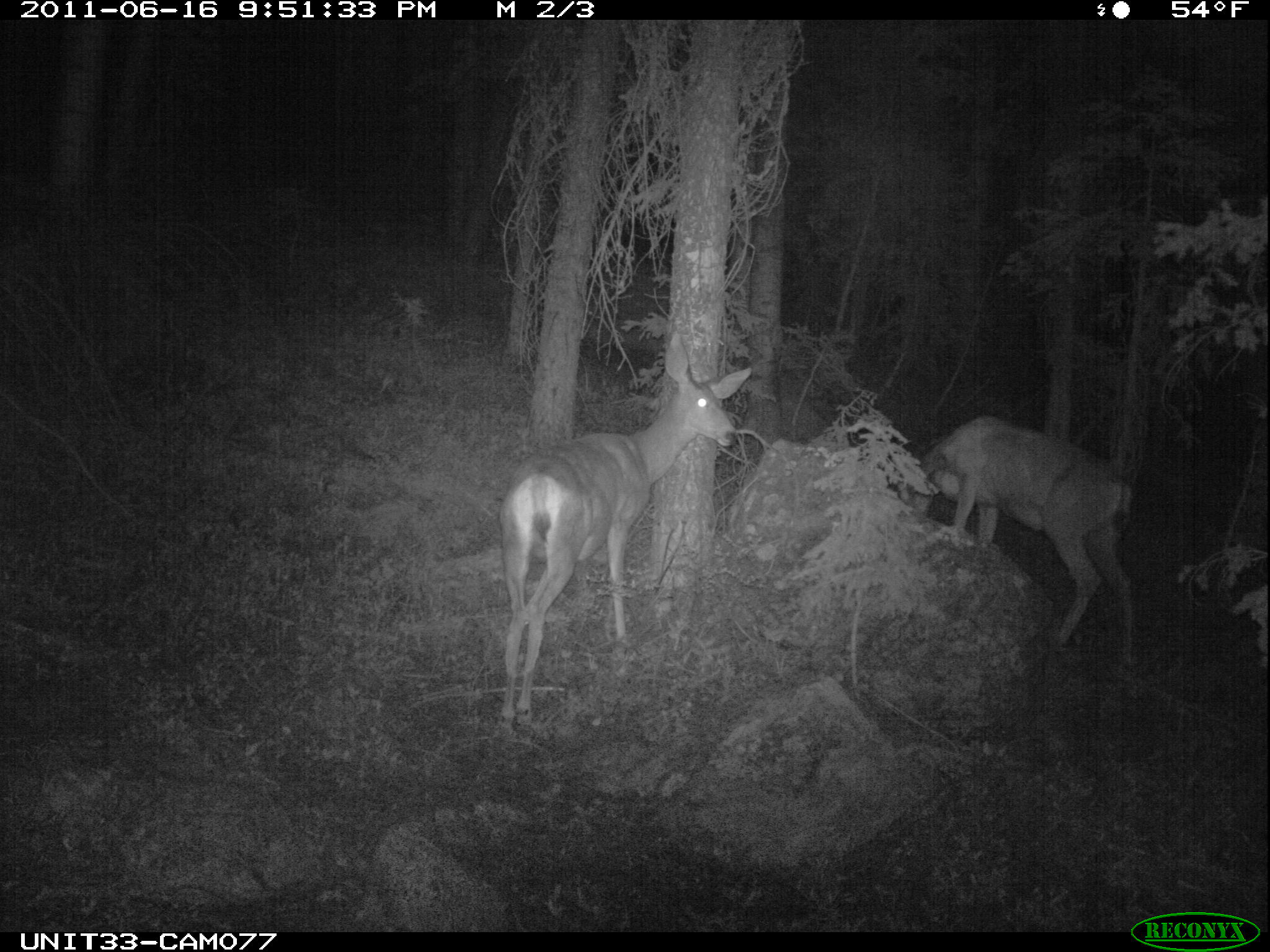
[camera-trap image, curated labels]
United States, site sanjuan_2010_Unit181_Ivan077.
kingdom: Animalia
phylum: Chordata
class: Mammalia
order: Artiodactyla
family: Cervidae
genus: Odocoileus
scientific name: Odocoileus hemionus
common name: mule deer